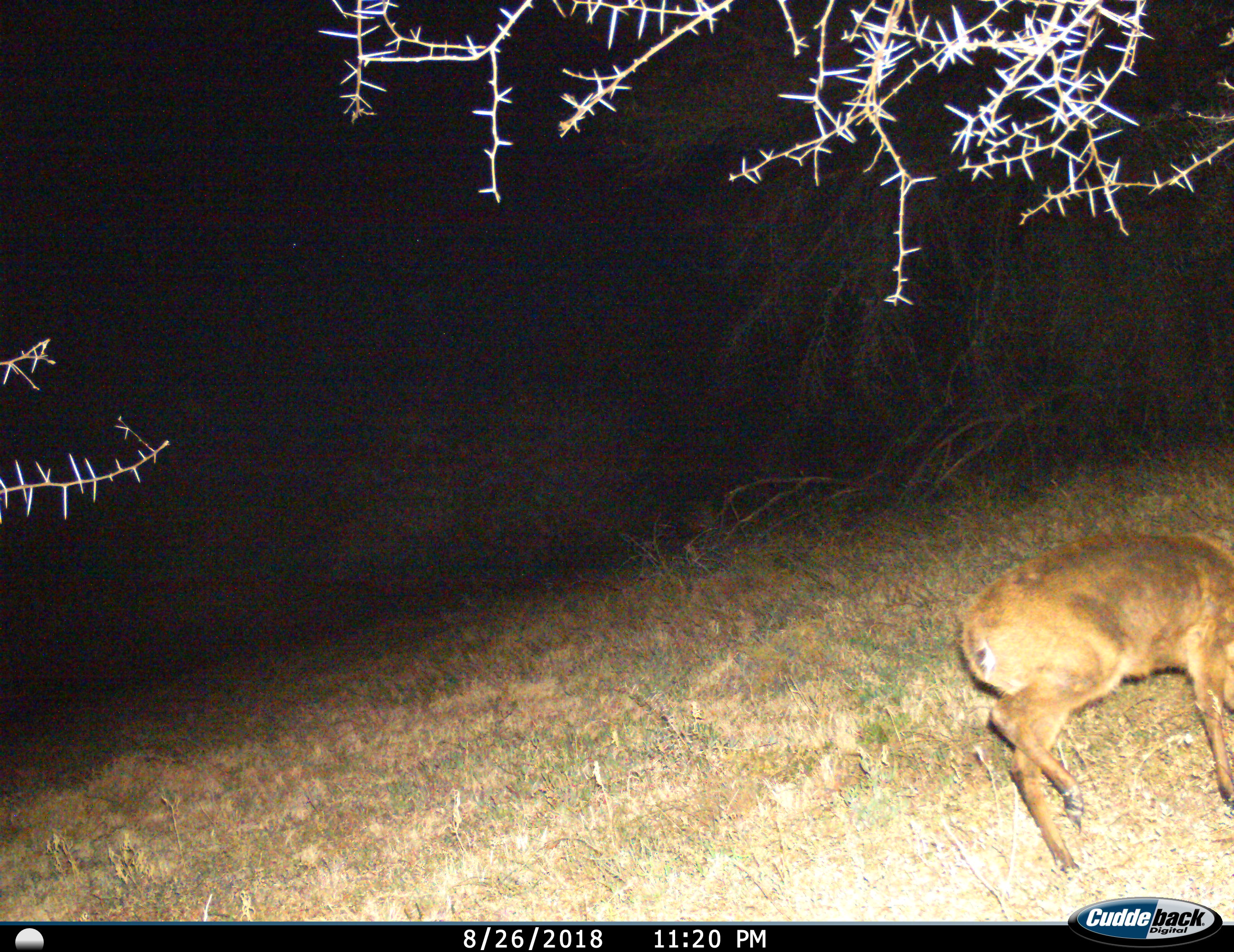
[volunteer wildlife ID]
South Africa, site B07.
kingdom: Animalia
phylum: Chordata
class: Mammalia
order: Artiodactyla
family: Bovidae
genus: Sylvicapra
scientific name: Sylvicapra grimmia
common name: common grey duiker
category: duikercommongrey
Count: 1.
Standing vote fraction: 43%.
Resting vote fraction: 0%.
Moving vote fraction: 43%.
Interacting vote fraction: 0%.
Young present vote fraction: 0%.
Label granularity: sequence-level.